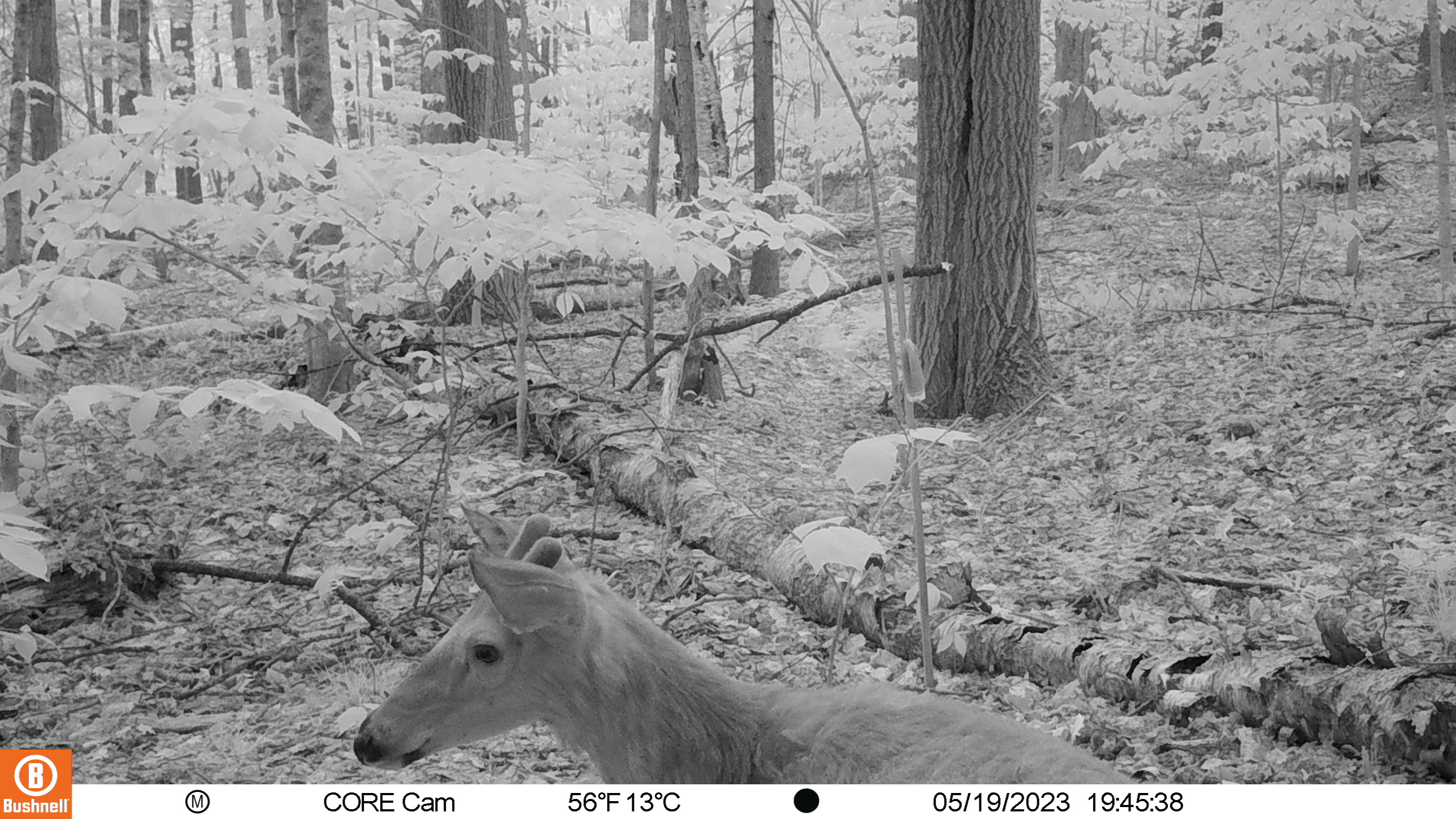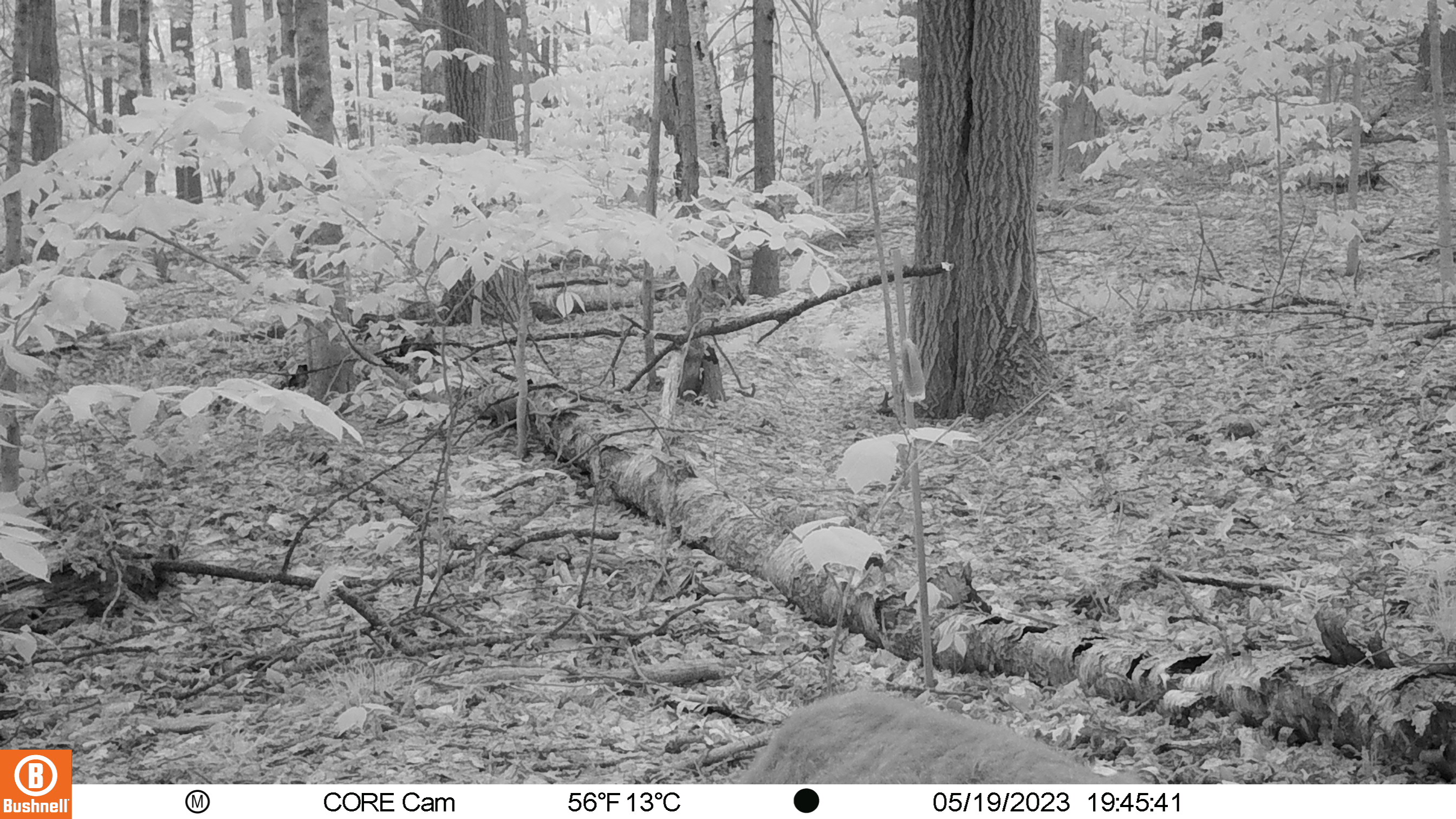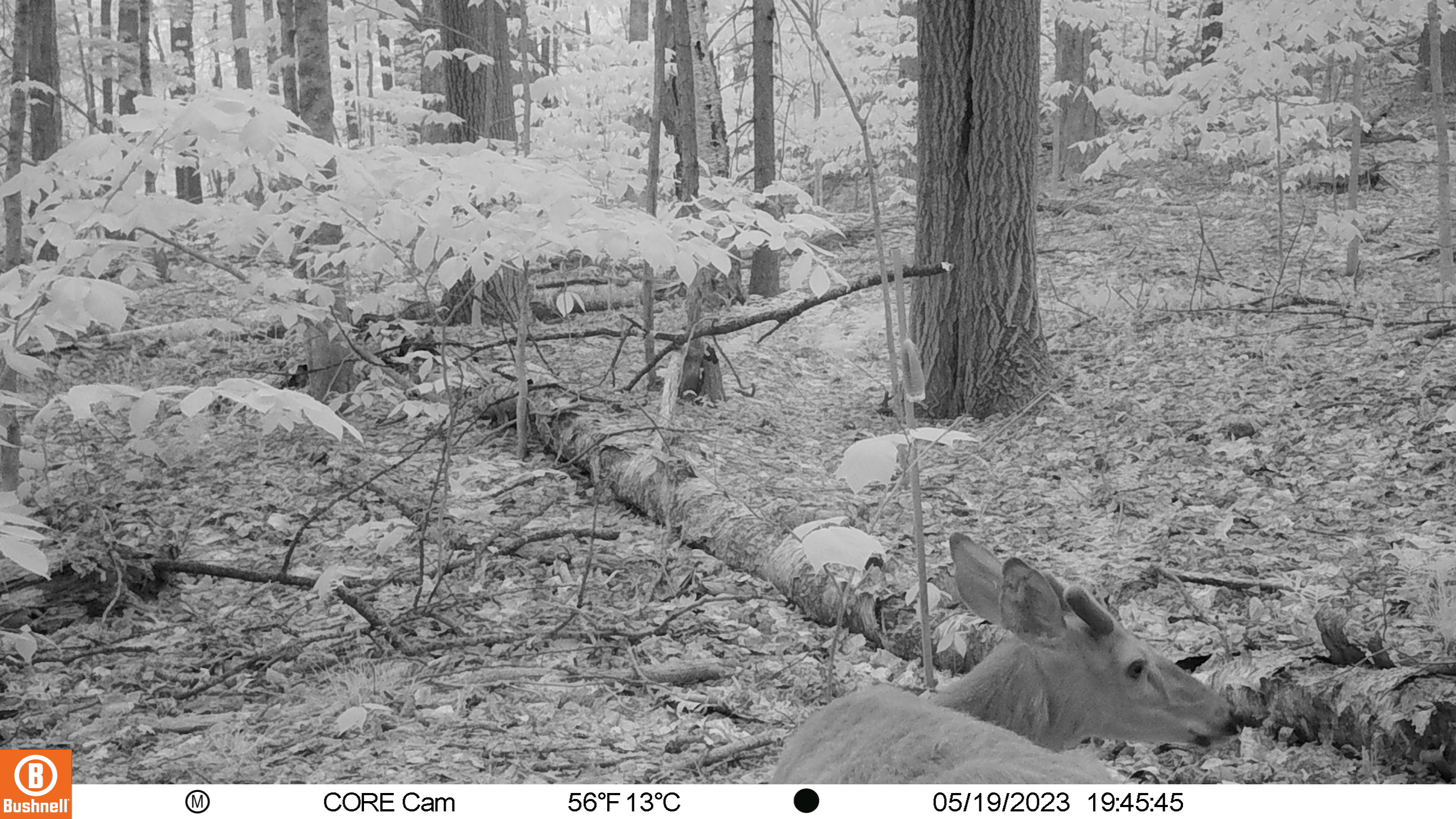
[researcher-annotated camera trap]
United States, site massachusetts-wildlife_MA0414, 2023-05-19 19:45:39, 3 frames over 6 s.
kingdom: Animalia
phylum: Chordata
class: Mammalia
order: Artiodactyla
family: Cervidae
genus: Odocoileus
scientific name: Odocoileus virginianus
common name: white-tailed deer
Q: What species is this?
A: White-tailed deer (Odocoileus virginianus).